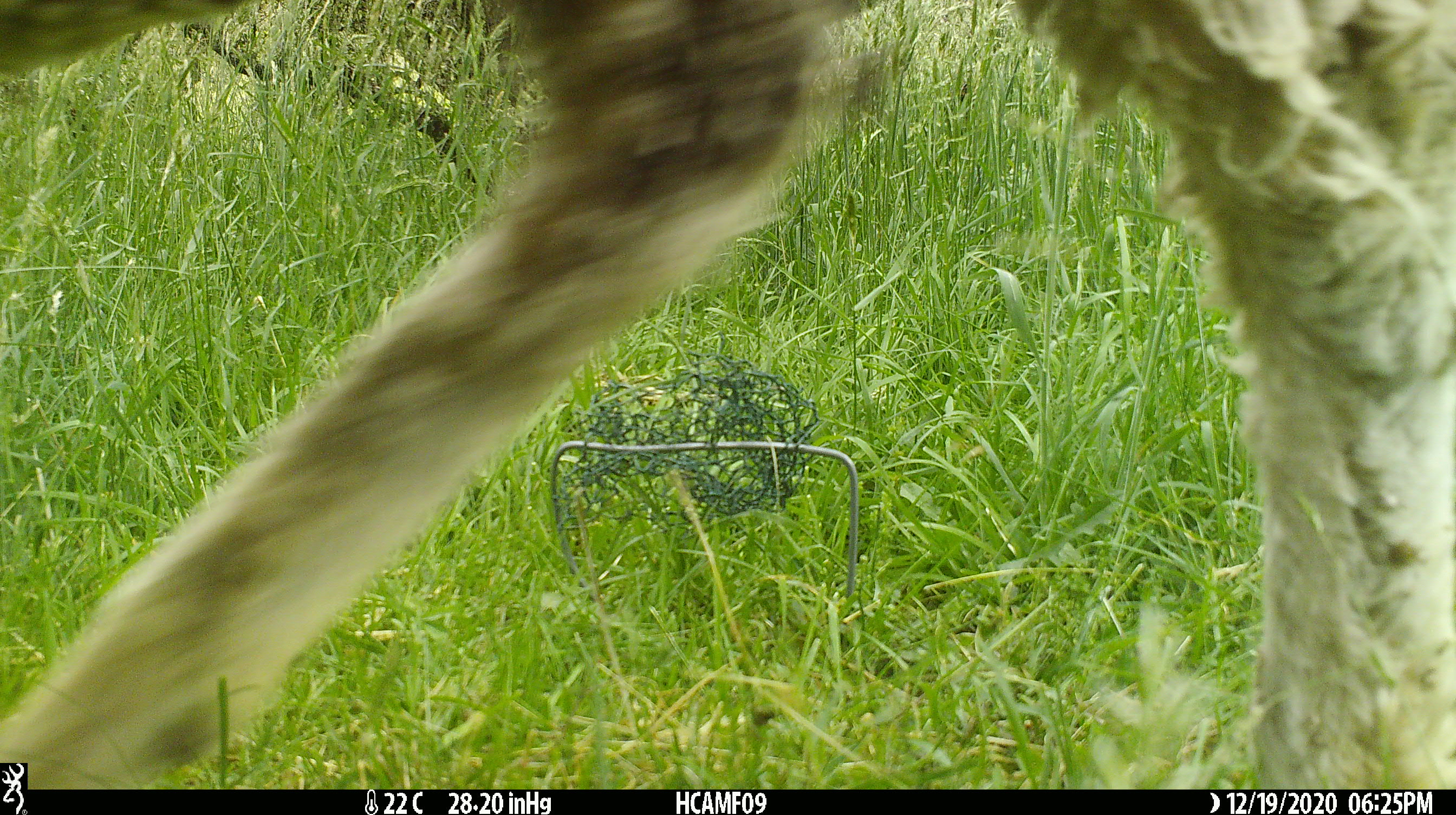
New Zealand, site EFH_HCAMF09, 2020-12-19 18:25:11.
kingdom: Animalia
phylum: Chordata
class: Mammalia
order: Artiodactyla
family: Bovidae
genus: Ovis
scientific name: Ovis aries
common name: domestic sheep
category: sheep